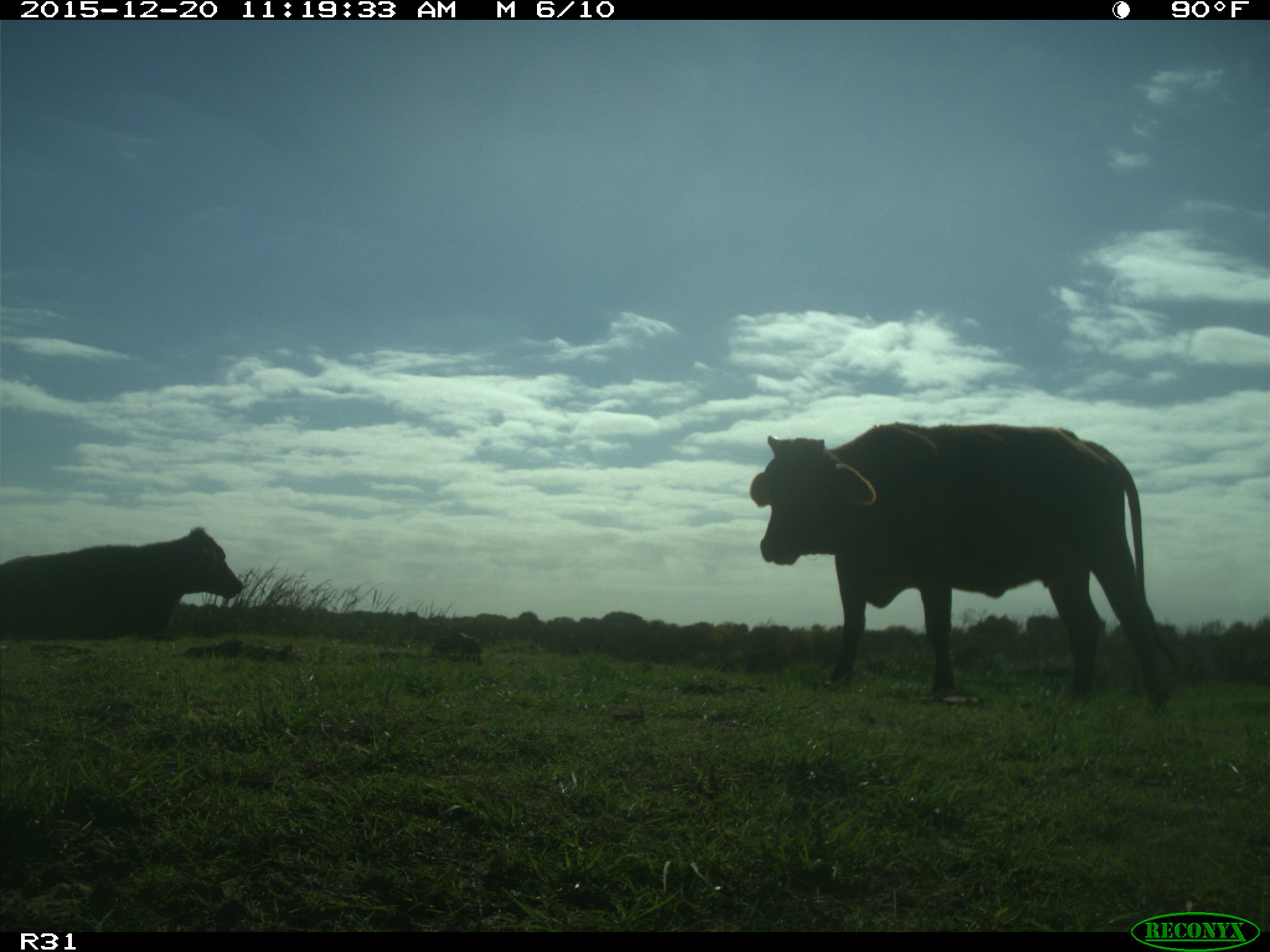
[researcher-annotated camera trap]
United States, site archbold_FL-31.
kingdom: Animalia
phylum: Chordata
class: Mammalia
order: Artiodactyla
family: Bovidae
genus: Bos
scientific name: Bos taurus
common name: domestic cow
Bos taurus (domestic cow).